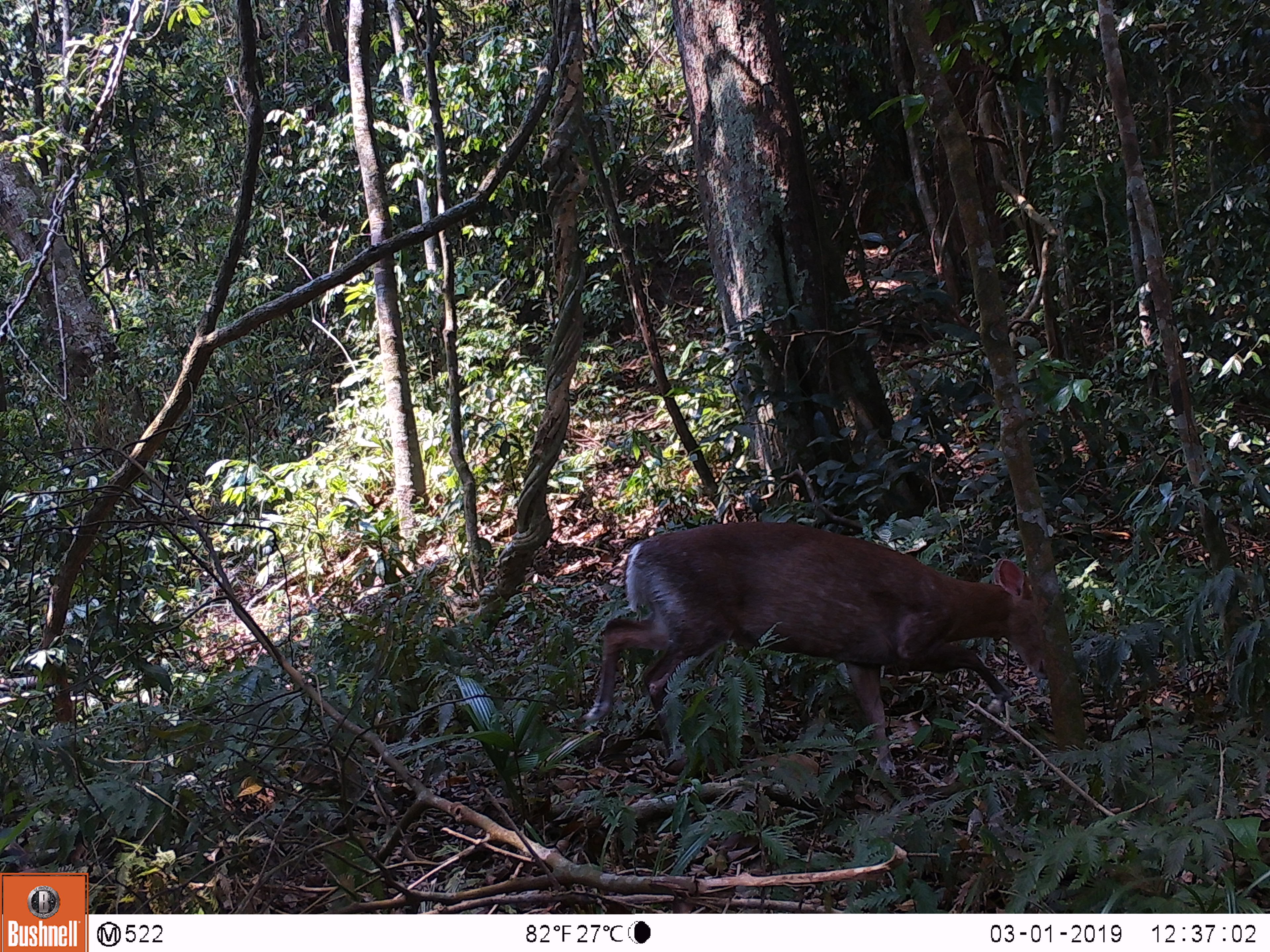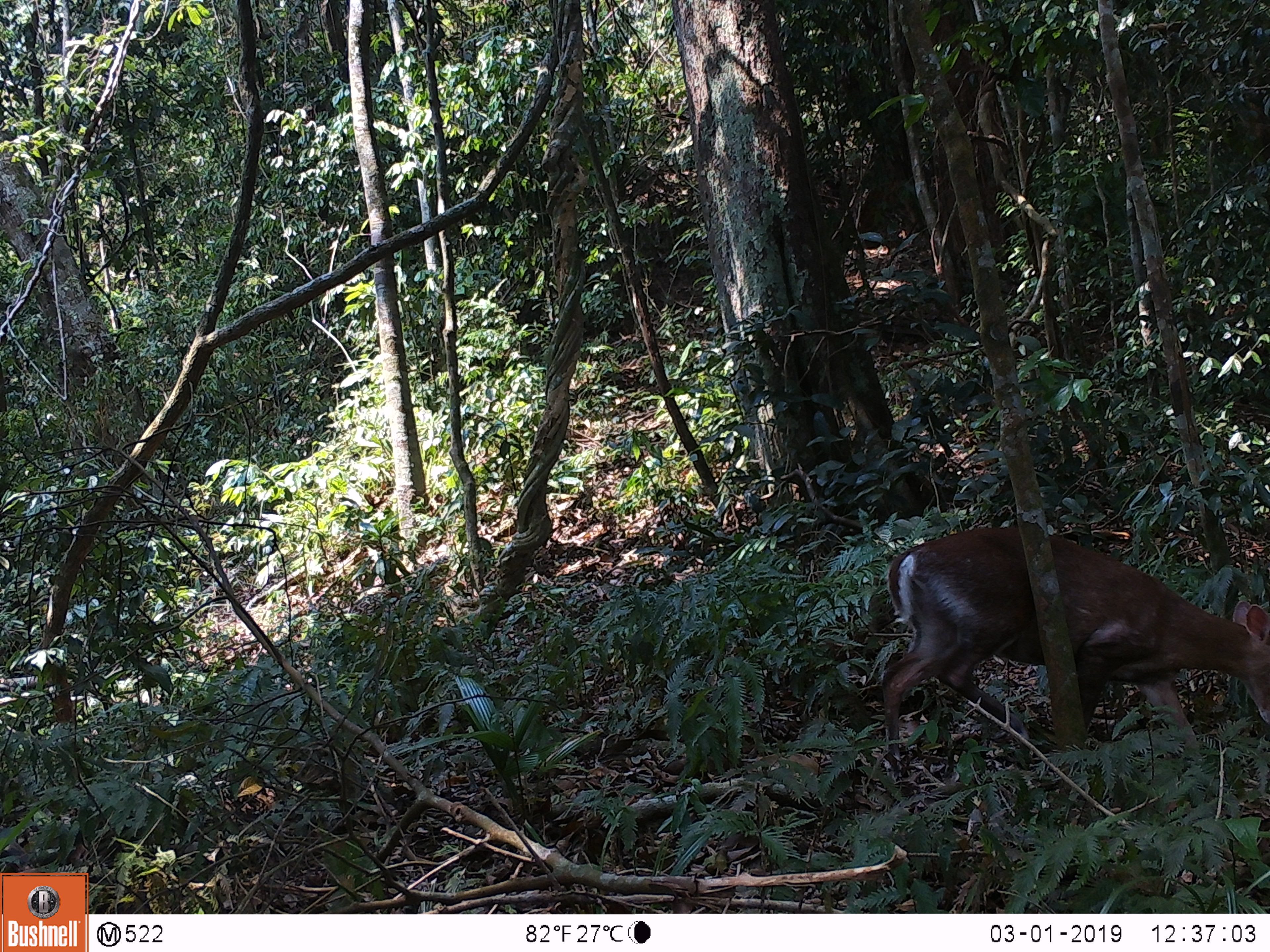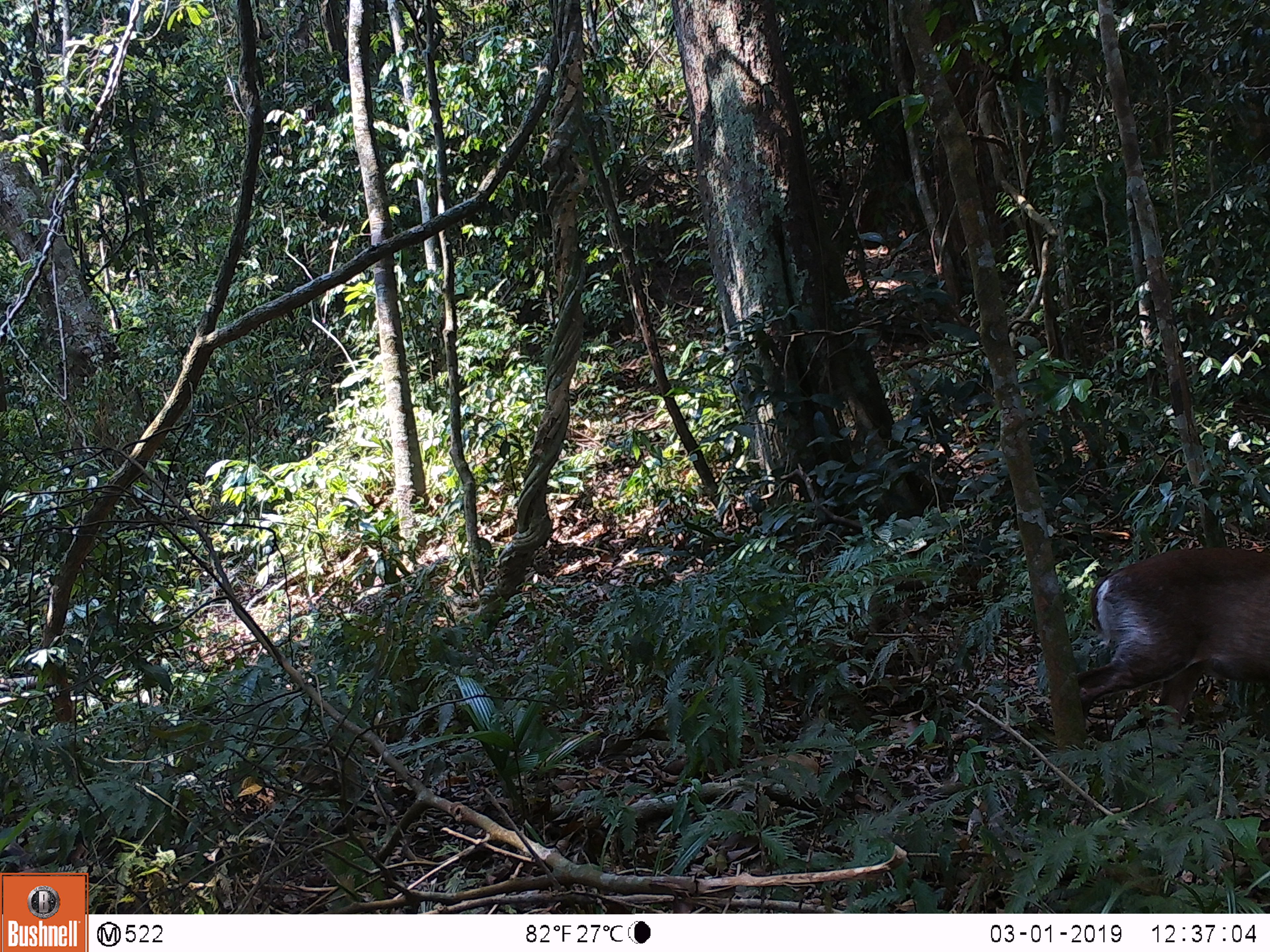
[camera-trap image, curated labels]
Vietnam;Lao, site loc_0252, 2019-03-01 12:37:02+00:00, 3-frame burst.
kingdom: Animalia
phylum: Chordata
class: Mammalia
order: Artiodactyla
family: Cervidae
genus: Muntiacus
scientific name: Muntiacus rooseveltorum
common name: roosevelt's muntjac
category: roosevelts muntjac group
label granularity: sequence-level